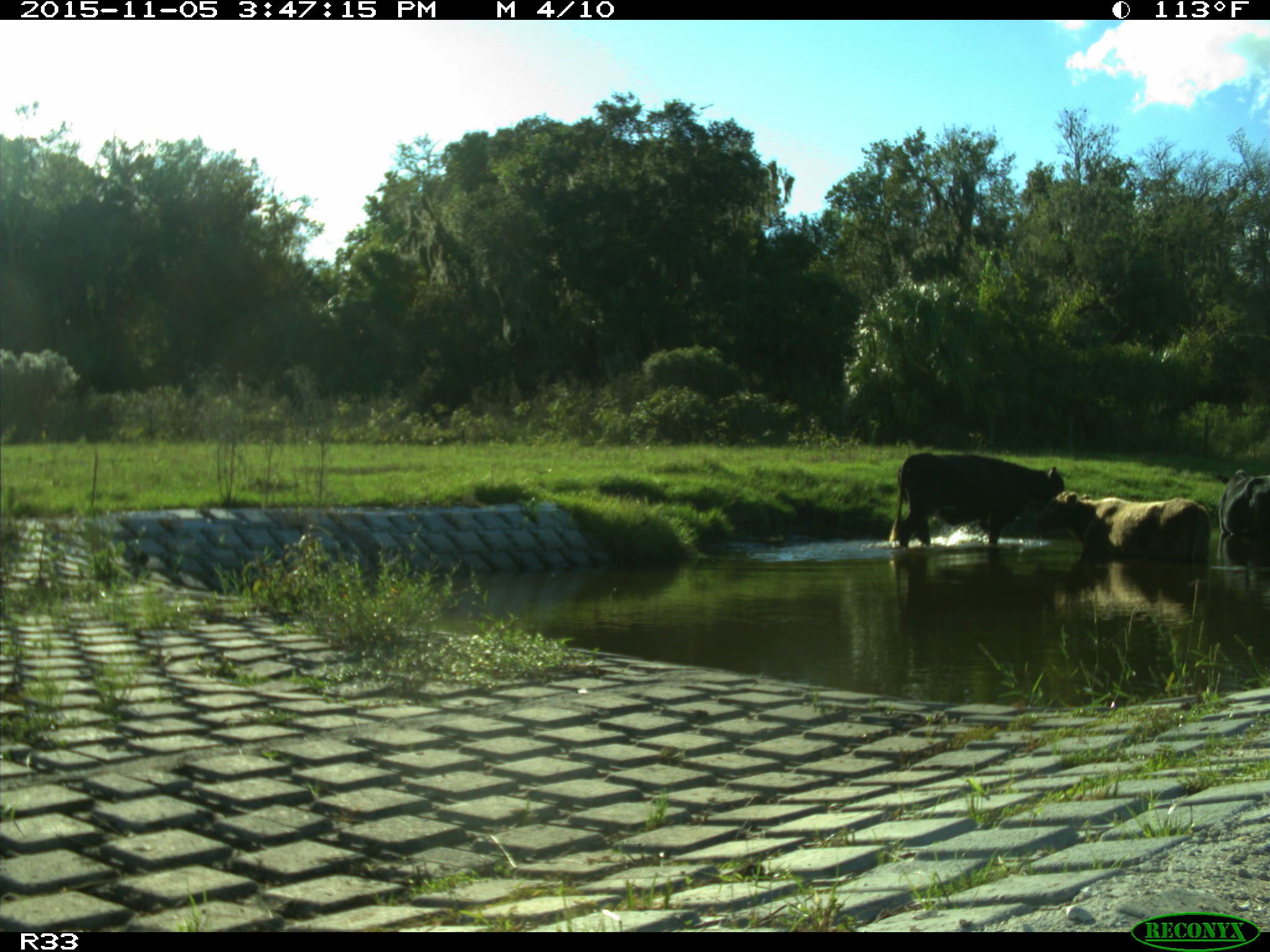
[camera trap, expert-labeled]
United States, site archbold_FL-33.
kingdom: Animalia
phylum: Chordata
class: Mammalia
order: Artiodactyla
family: Bovidae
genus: Bos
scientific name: Bos taurus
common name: domestic cow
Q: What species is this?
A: Bos taurus (domestic cow).